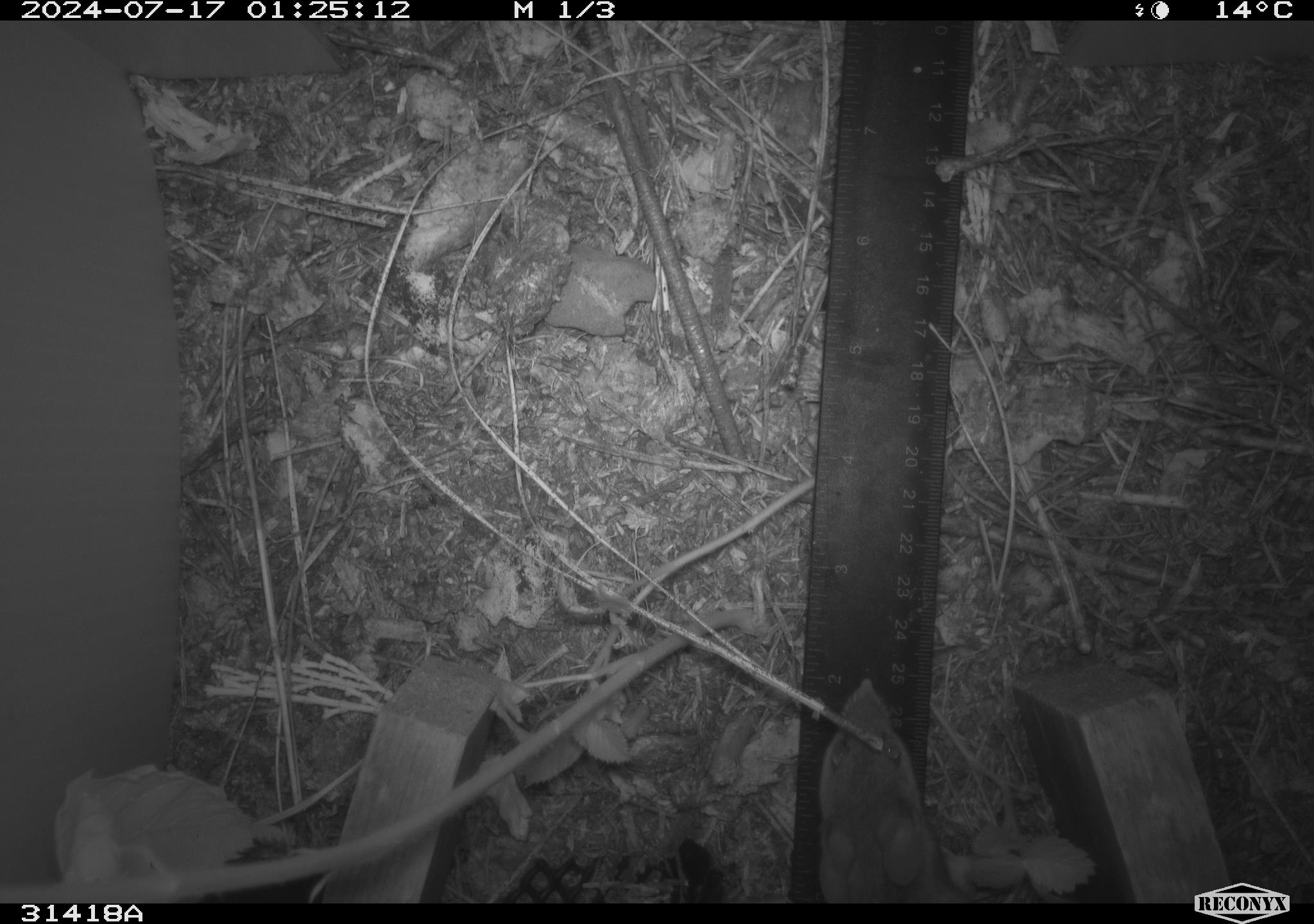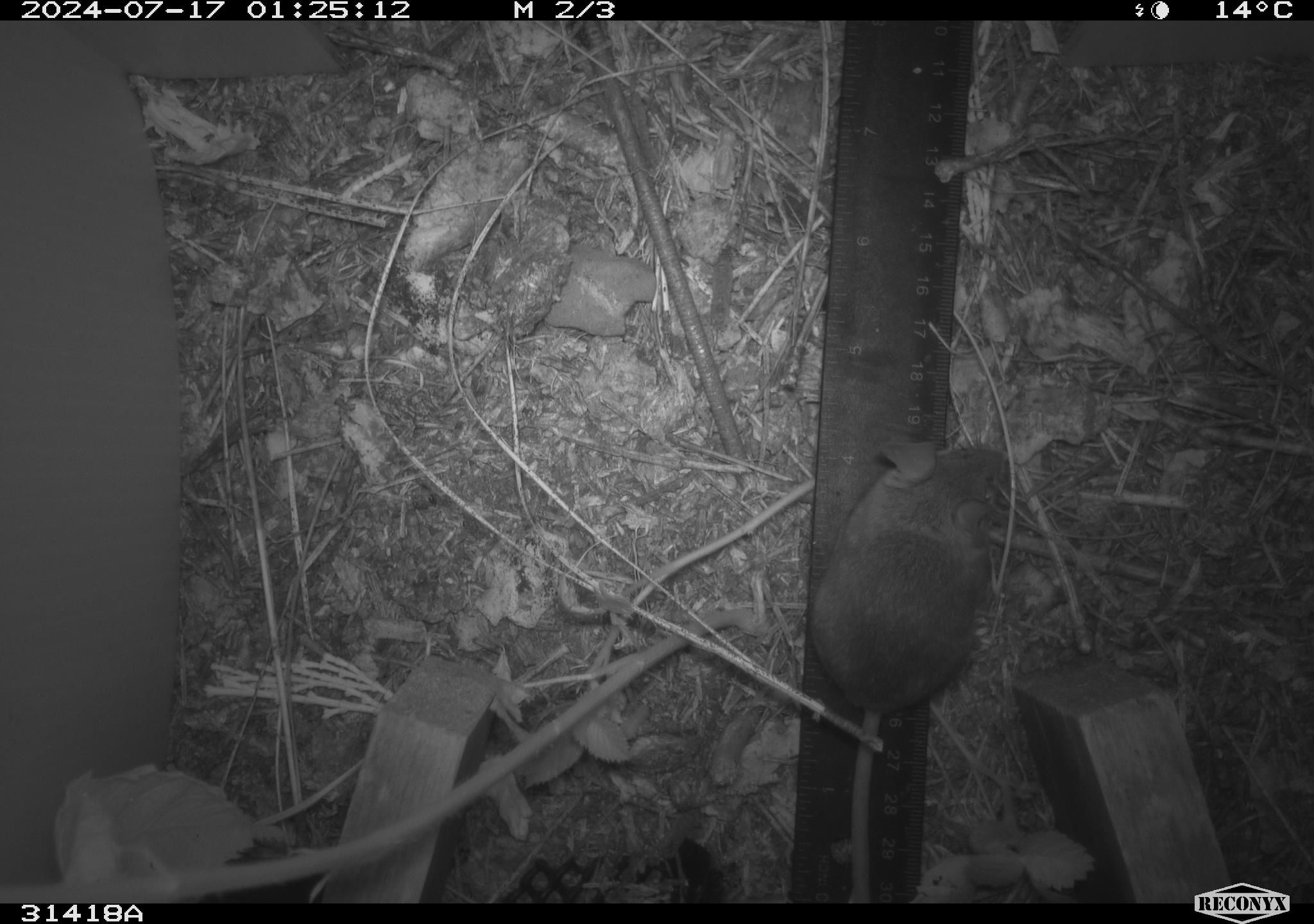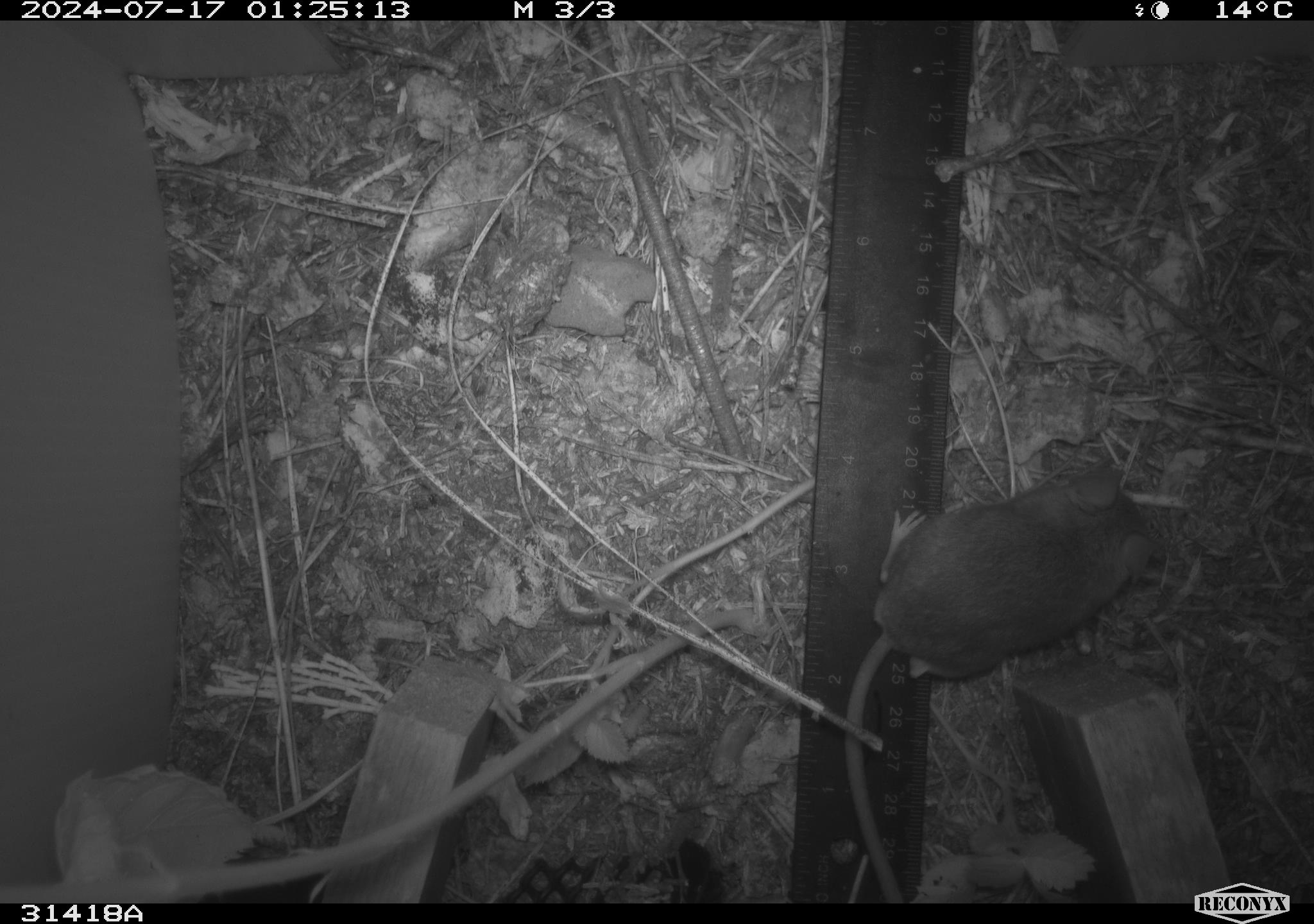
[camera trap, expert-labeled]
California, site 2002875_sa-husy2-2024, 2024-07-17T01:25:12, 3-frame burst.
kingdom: Animalia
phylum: Chordata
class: Mammalia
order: Rodentia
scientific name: Rodentia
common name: rodent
Rodent (Rodentia).